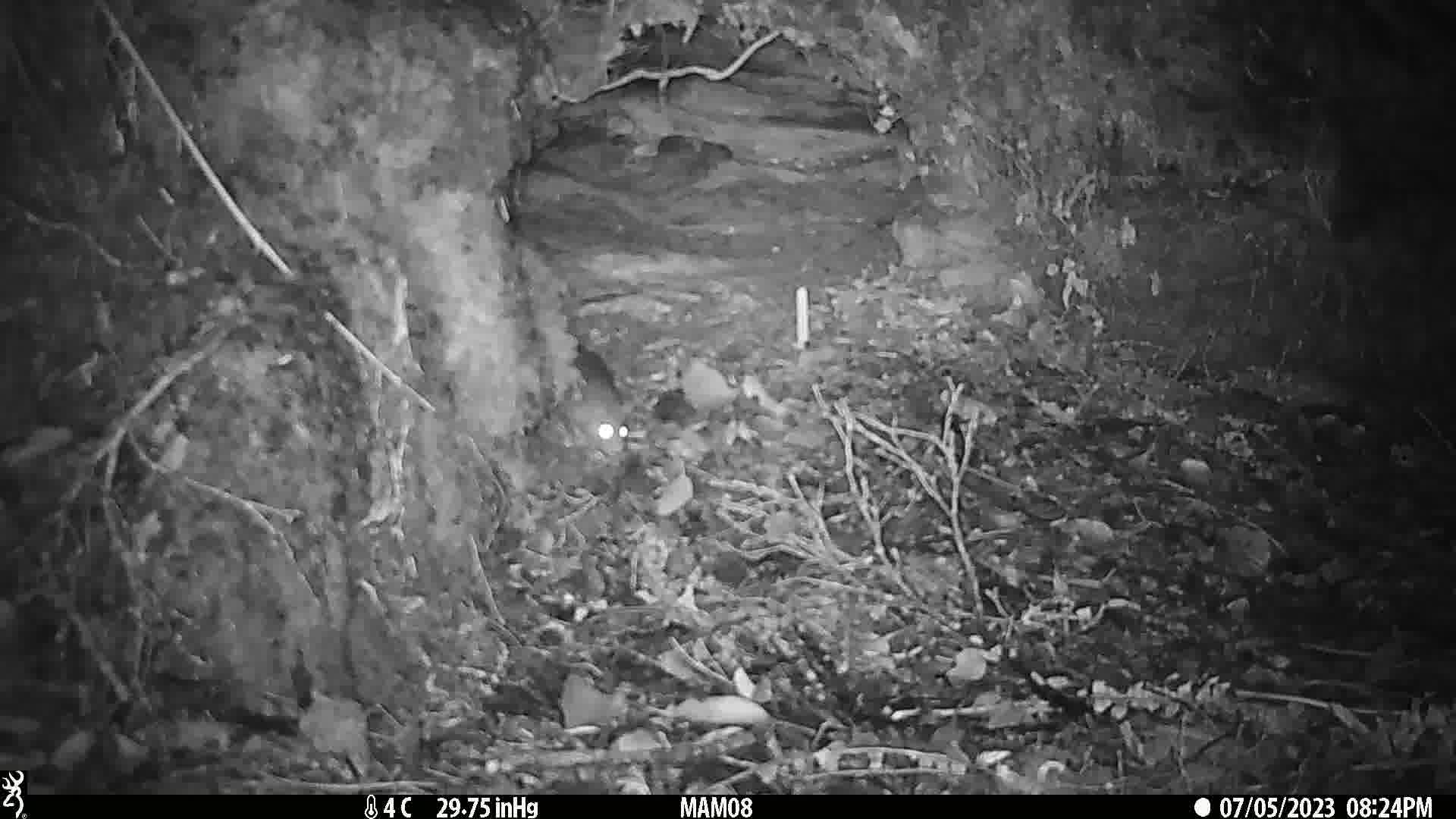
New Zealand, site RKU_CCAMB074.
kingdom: Animalia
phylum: Chordata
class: Mammalia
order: Rodentia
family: Muridae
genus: Rattus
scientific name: Rattus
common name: rat